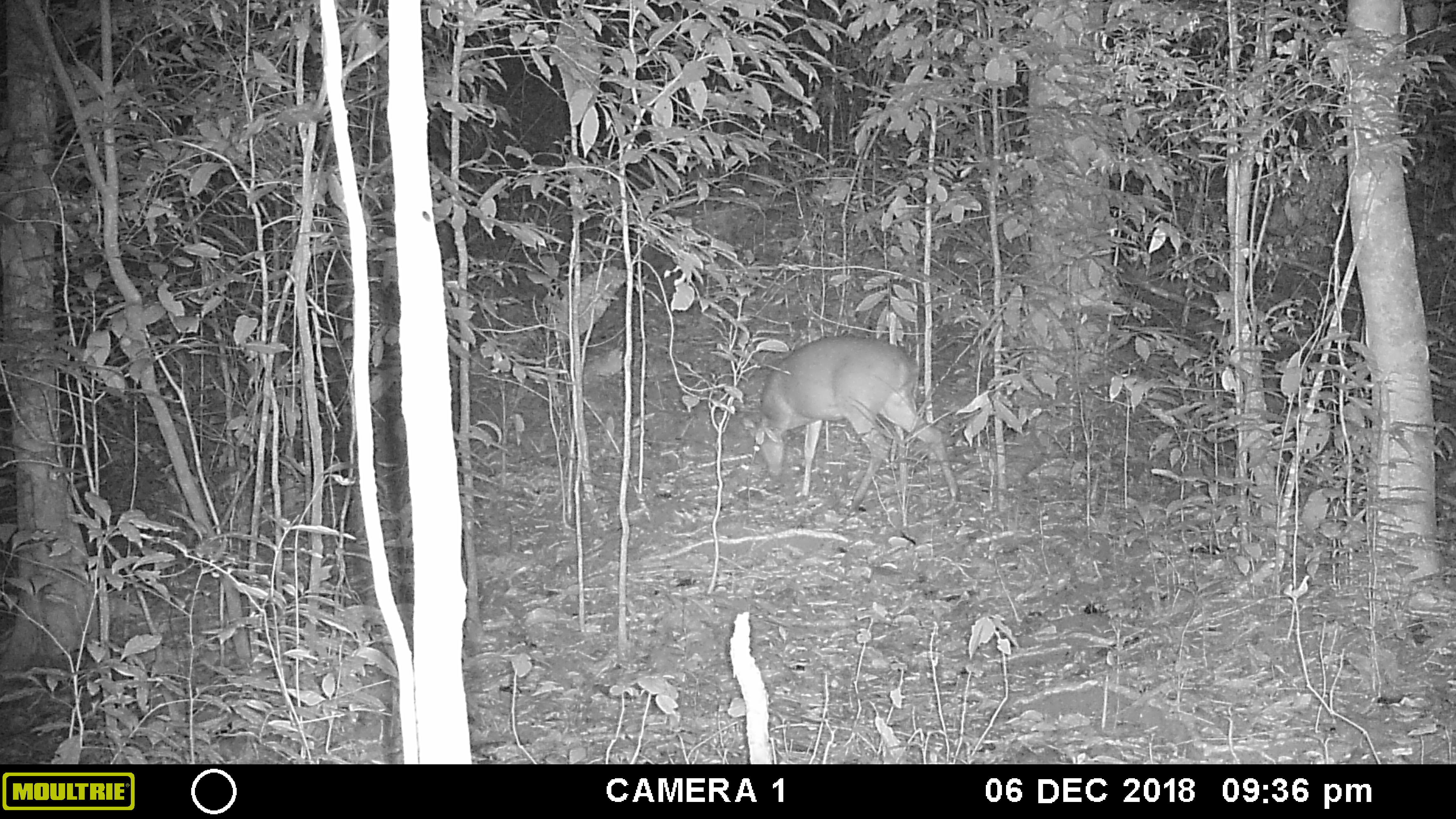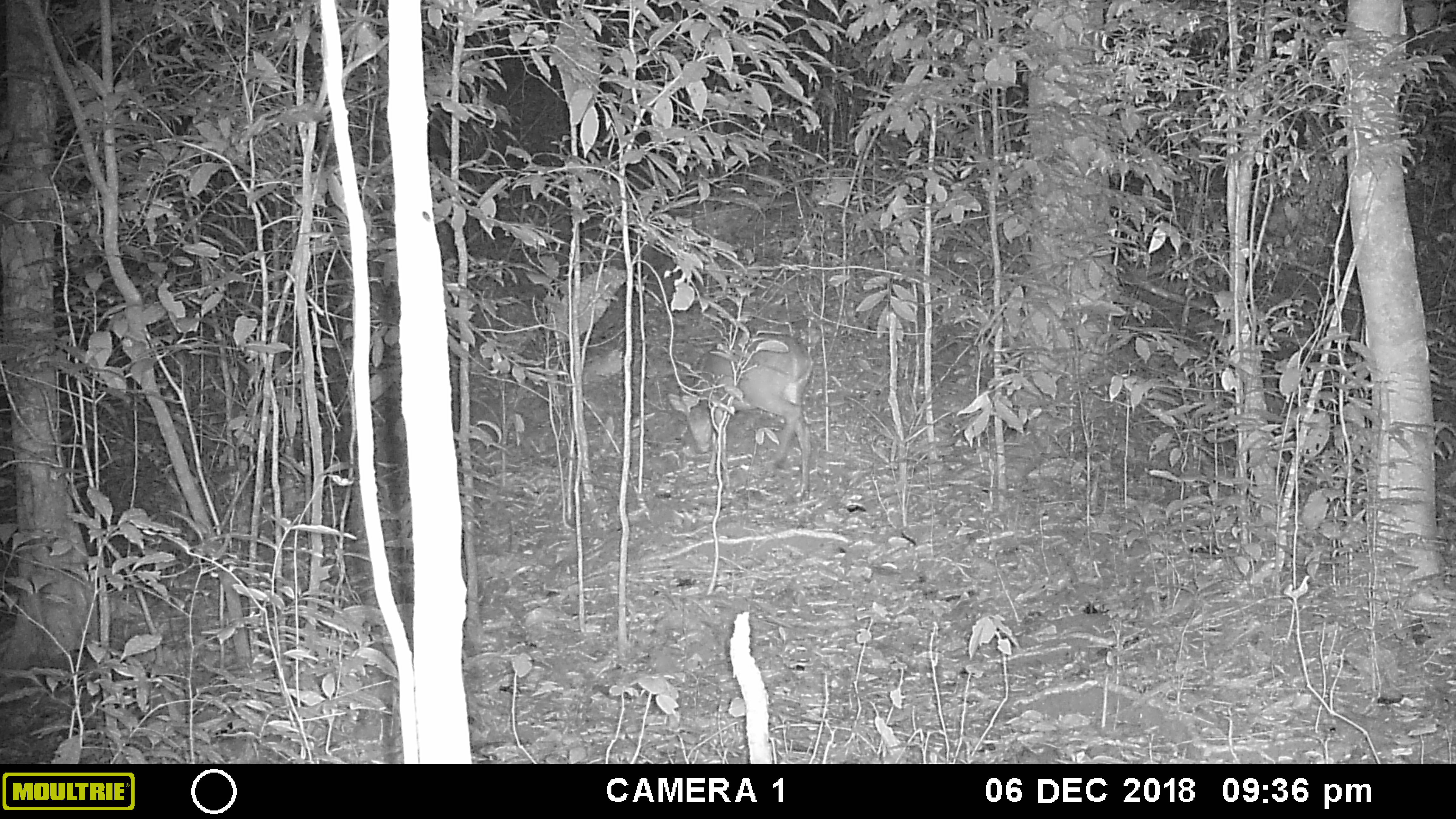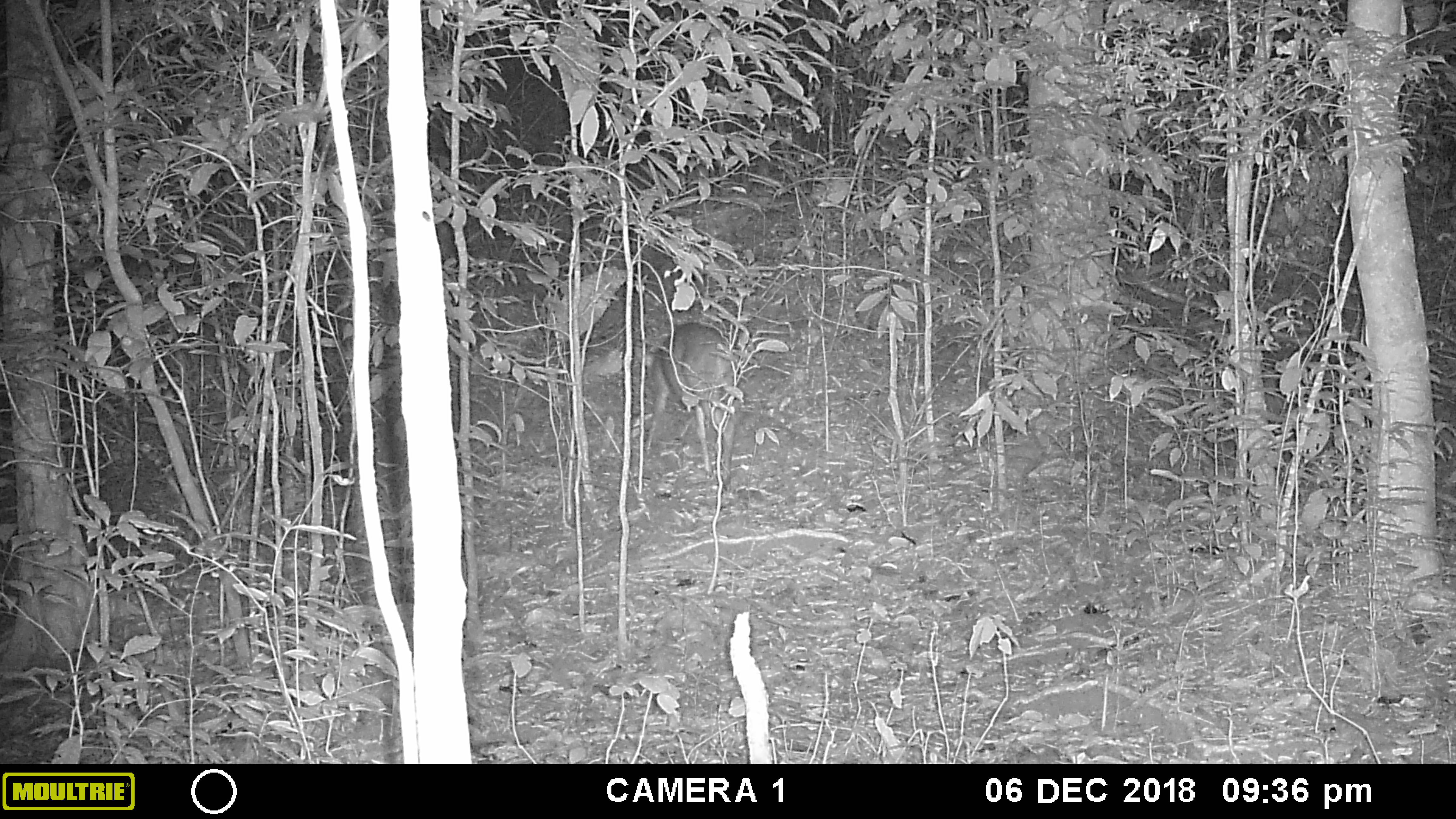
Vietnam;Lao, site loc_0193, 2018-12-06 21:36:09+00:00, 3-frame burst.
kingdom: Animalia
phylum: Chordata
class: Mammalia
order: Artiodactyla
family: Cervidae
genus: Muntiacus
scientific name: Muntiacus vuquangensis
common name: large-antlered muntjac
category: large antlered muntjac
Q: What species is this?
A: Large antlered muntjac (large-antlered muntjac) (Muntiacus vuquangensis).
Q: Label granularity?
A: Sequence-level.